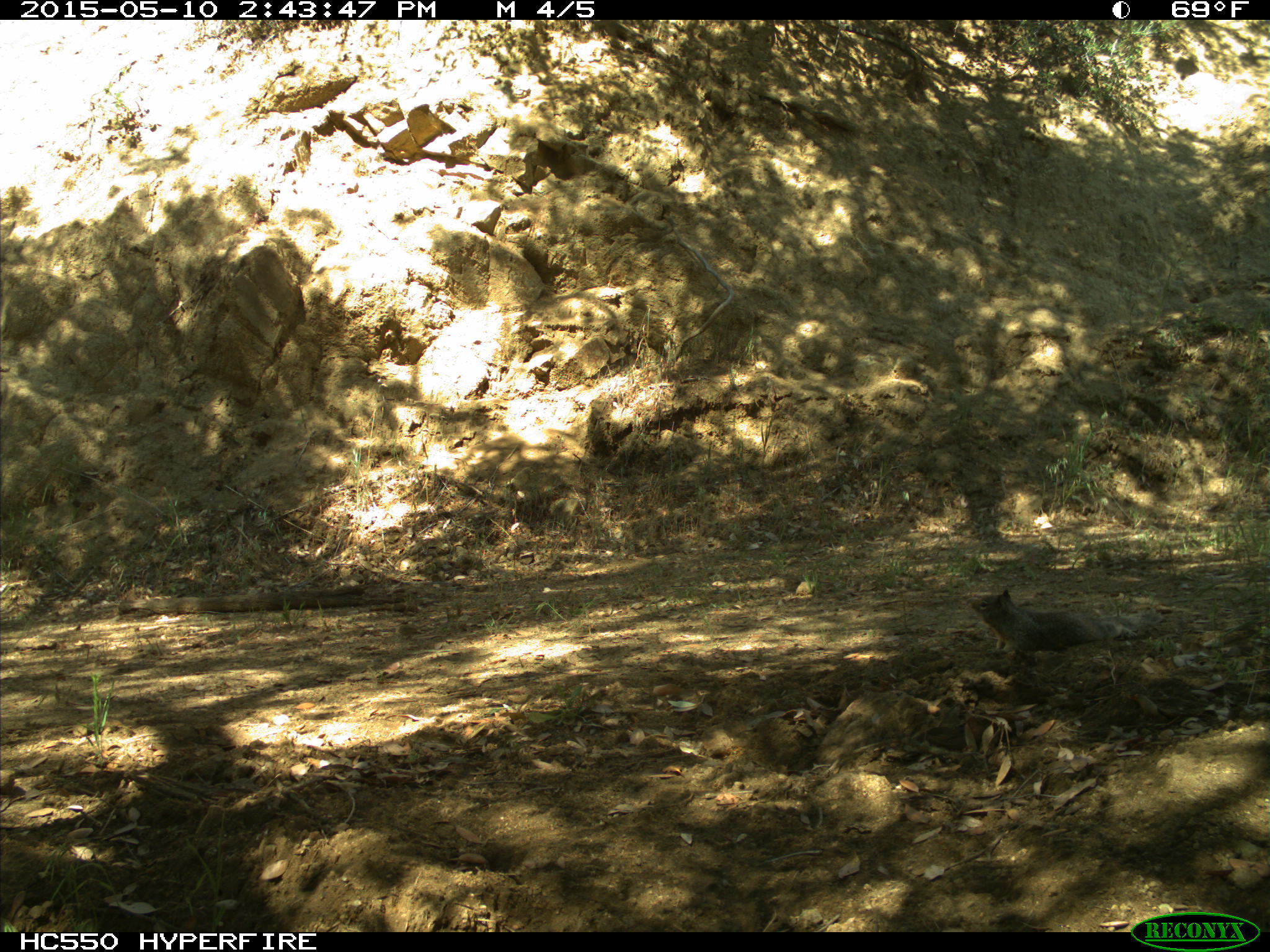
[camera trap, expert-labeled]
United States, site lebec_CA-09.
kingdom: Animalia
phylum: Chordata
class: Mammalia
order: Rodentia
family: Sciuridae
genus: Otospermophilus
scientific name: Otospermophilus beecheyi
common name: california ground squirrel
Otospermophilus beecheyi (california ground squirrel).